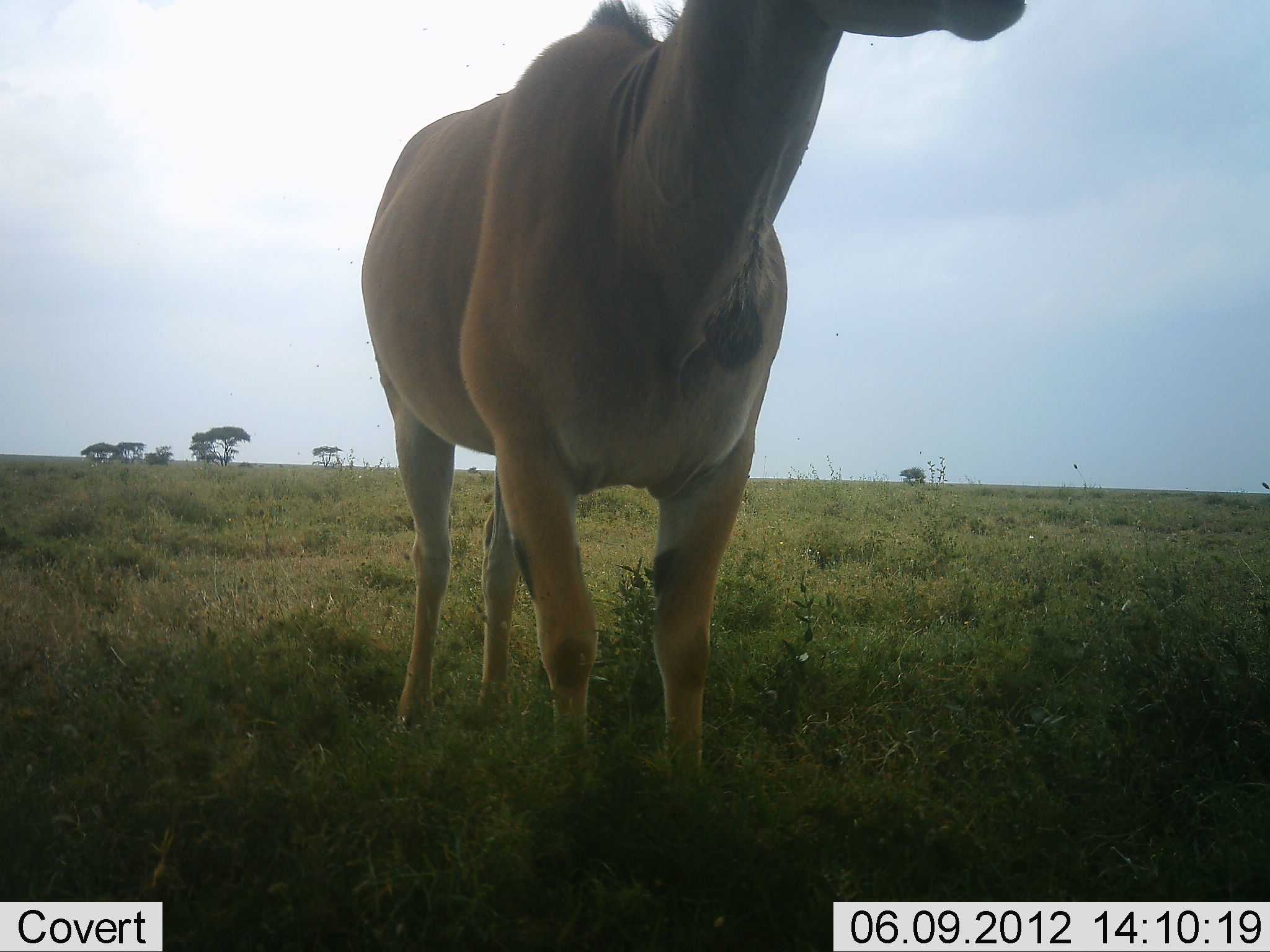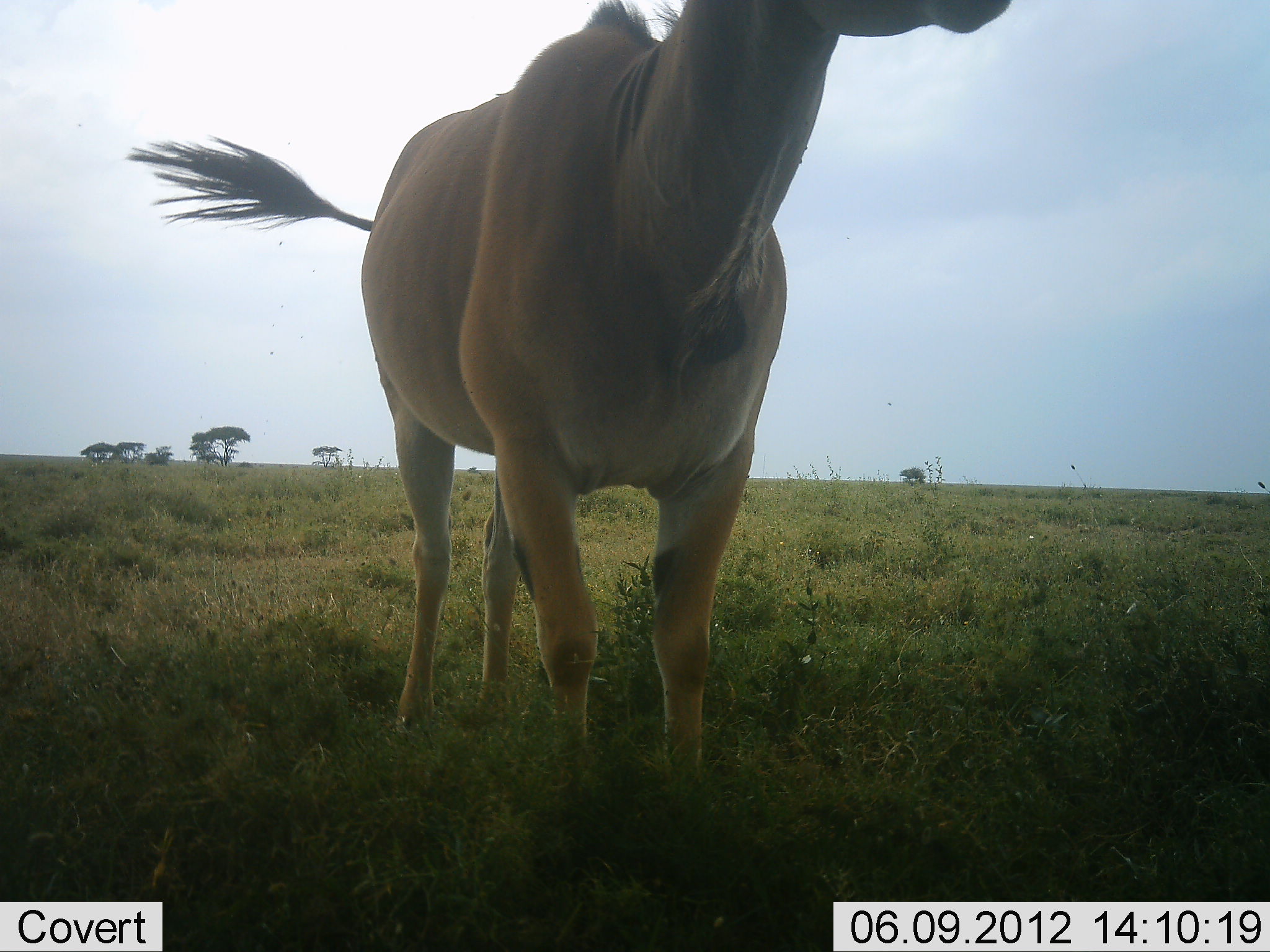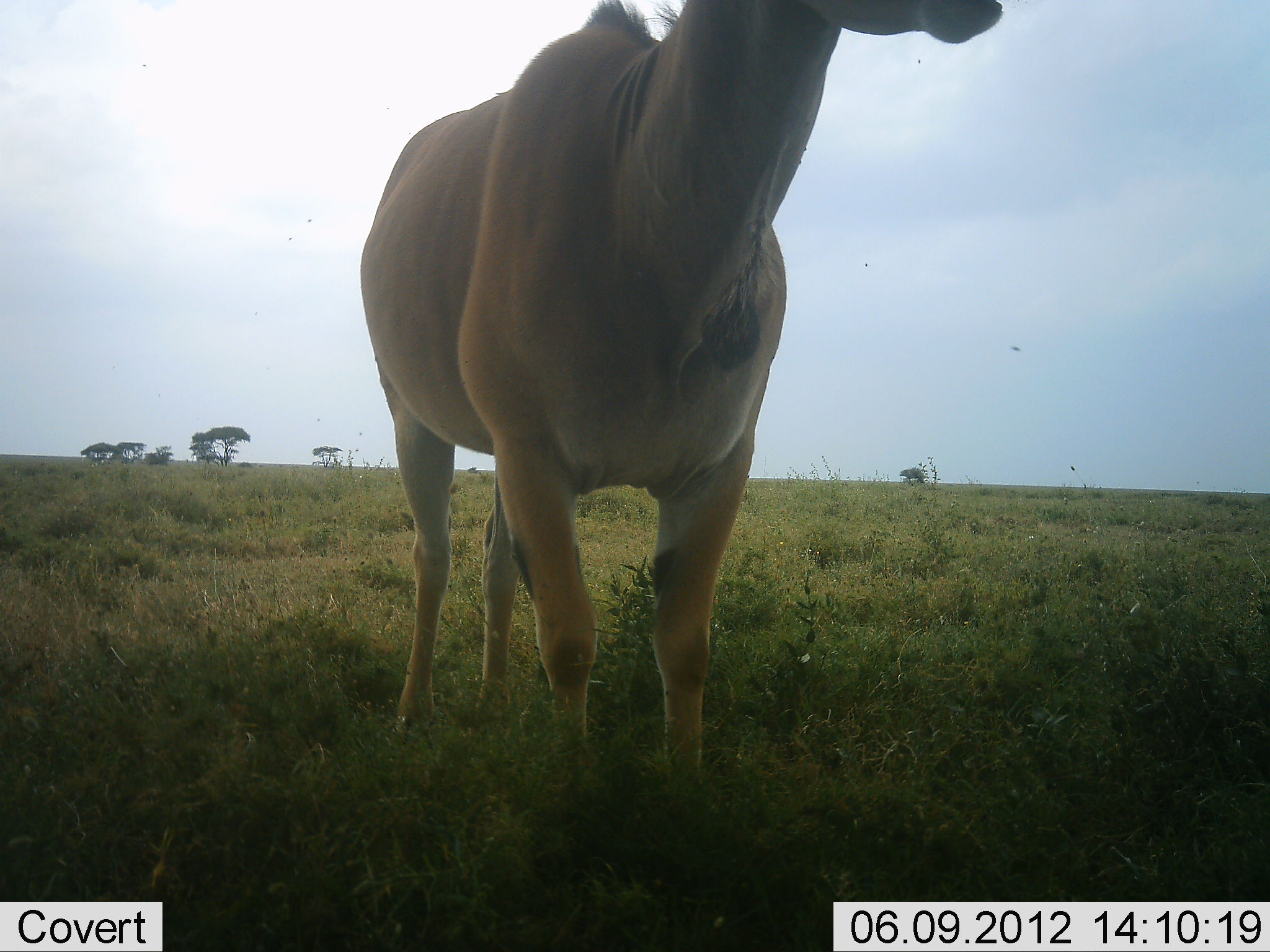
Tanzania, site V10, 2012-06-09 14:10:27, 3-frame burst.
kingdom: Animalia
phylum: Chordata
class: Mammalia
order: Artiodactyla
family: Bovidae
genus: Tragelaphus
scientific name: Tragelaphus oryx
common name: eland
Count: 1.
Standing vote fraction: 90%.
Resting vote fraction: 0%.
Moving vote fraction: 10%.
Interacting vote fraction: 0%.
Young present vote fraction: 0%.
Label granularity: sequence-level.